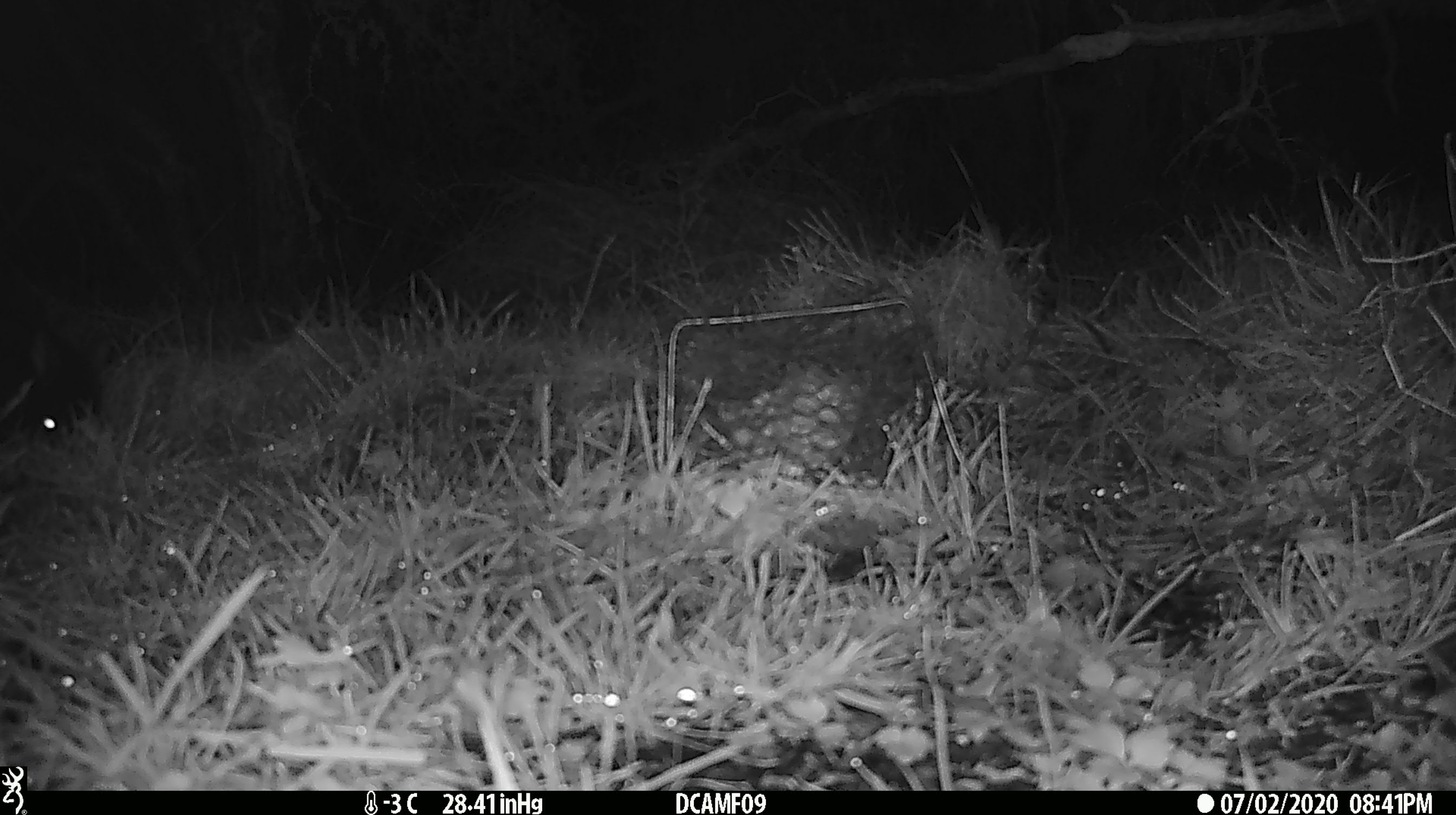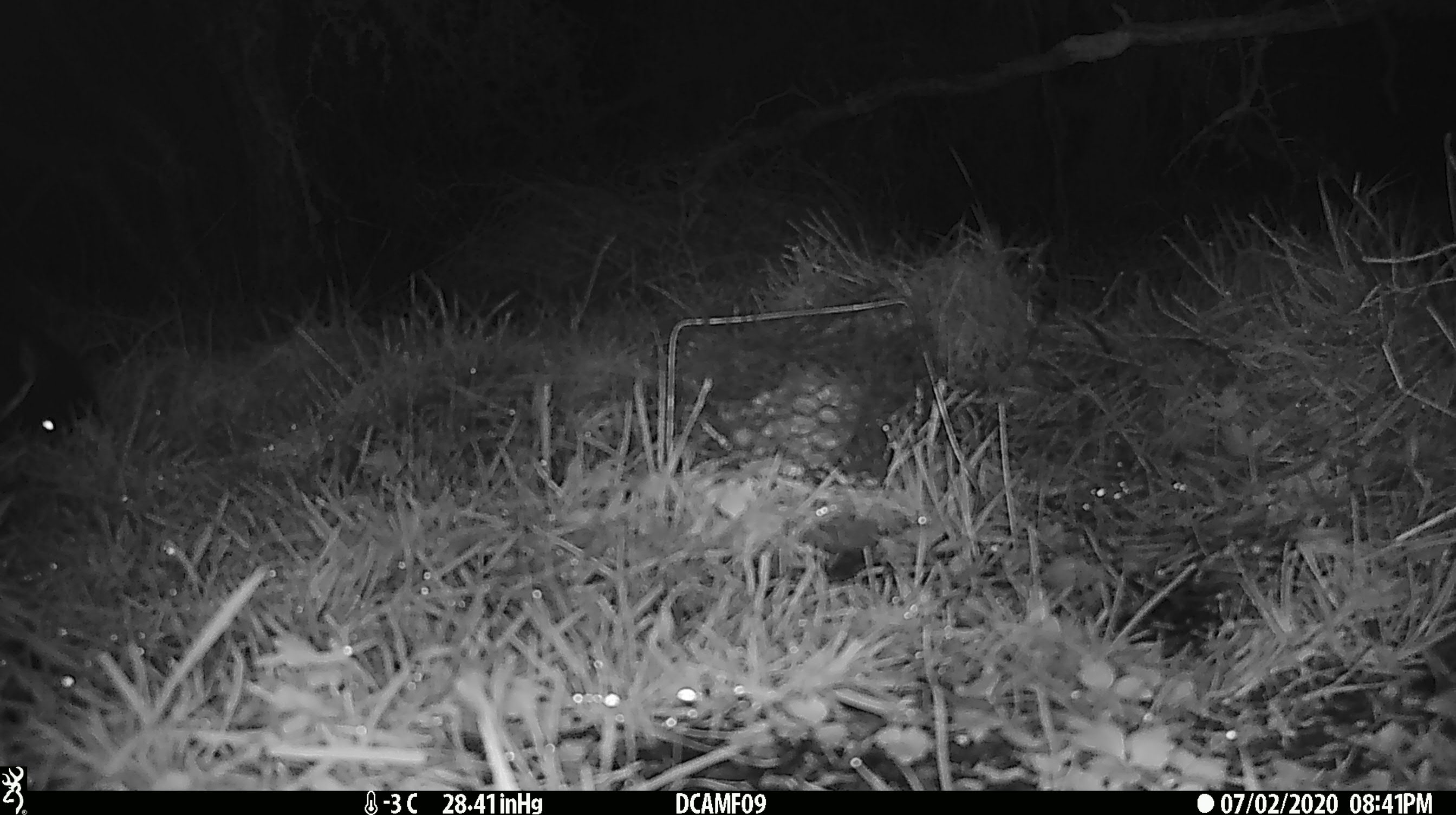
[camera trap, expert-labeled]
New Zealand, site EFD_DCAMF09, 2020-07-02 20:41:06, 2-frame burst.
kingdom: Animalia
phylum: Chordata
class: Mammalia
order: Diprotodontia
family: Phalangeridae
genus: Trichosurus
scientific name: Trichosurus vulpecula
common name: common brushtail possum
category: possum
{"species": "possum (common brushtail possum) (Trichosurus vulpecula)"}